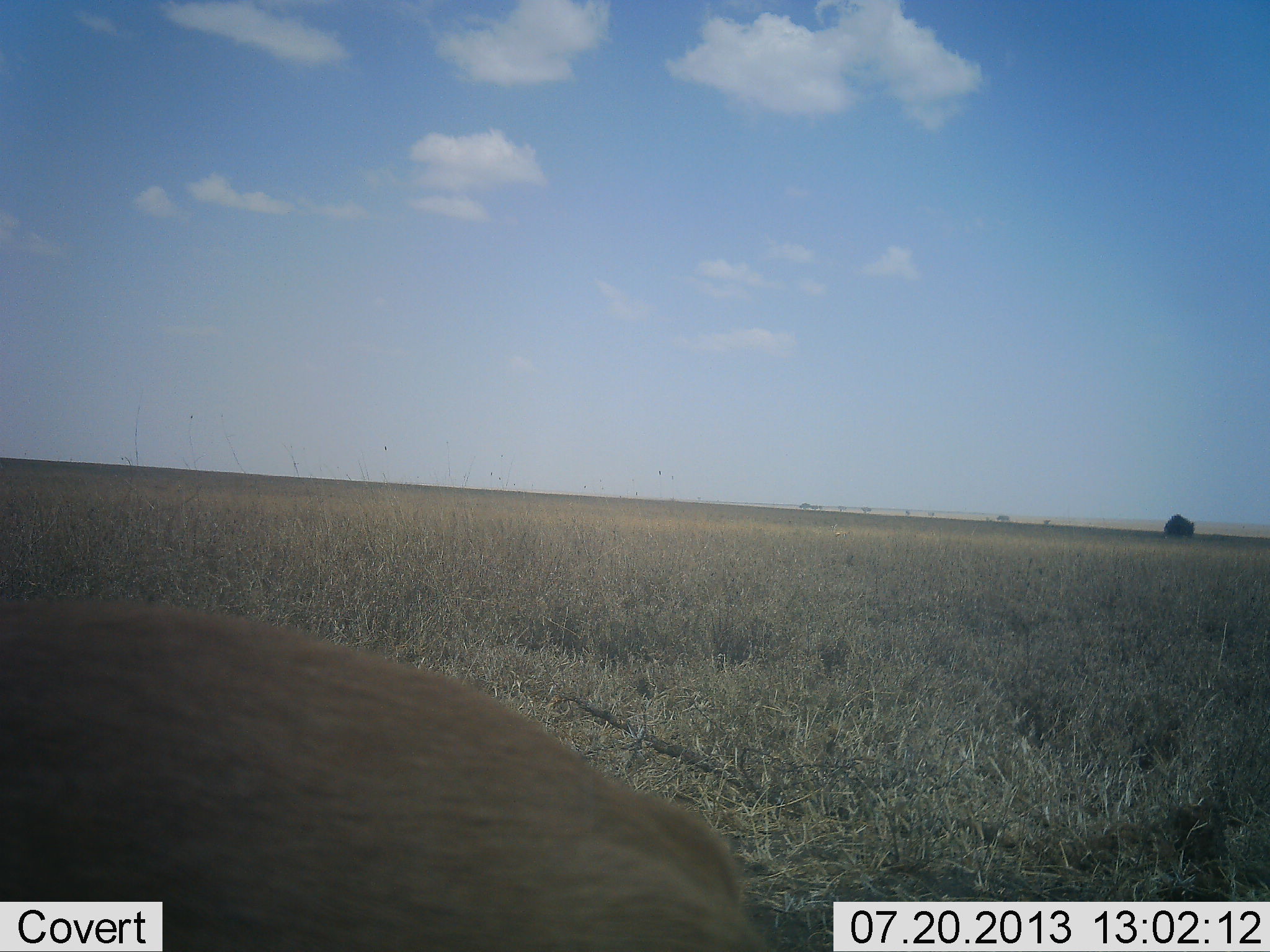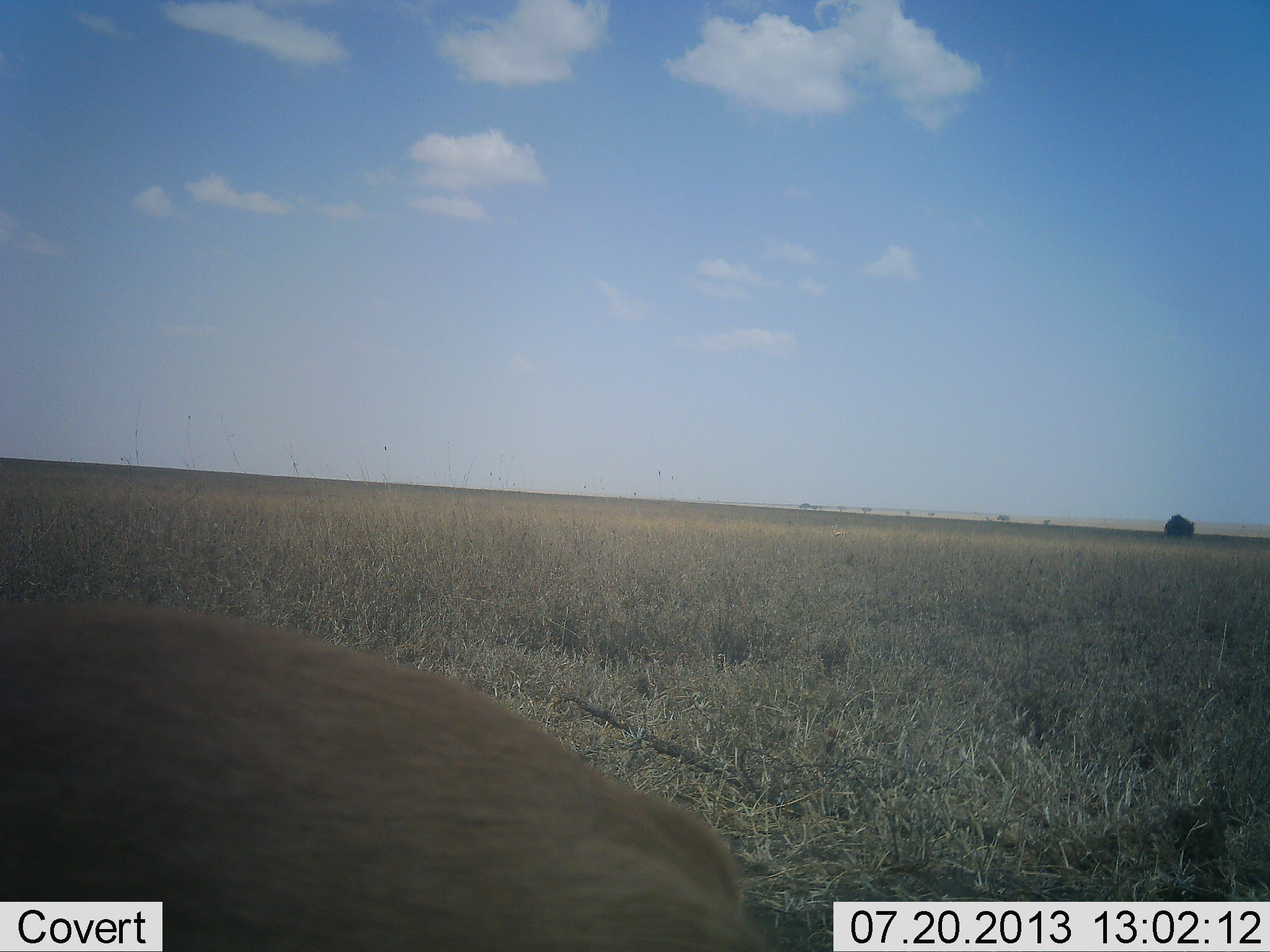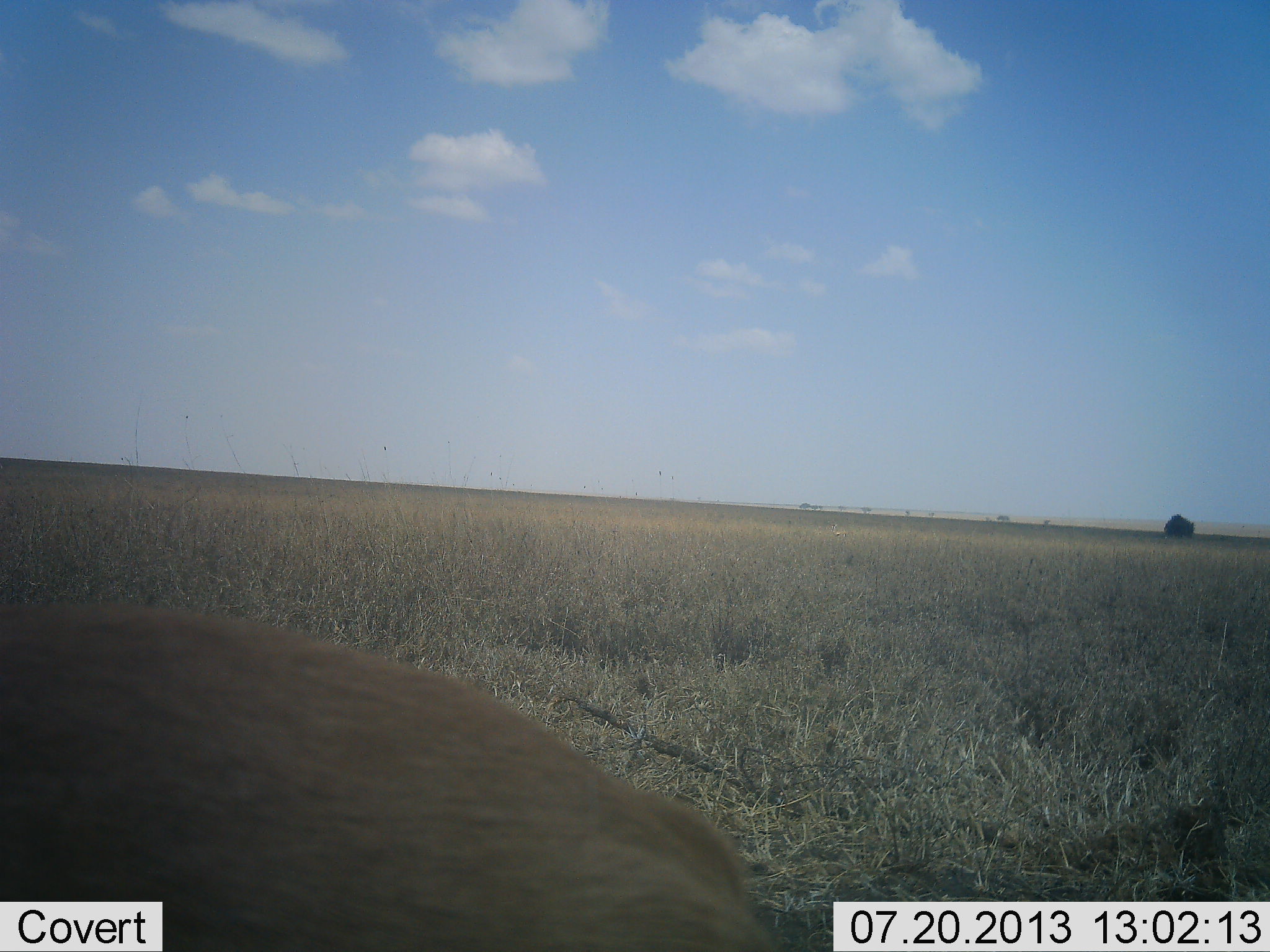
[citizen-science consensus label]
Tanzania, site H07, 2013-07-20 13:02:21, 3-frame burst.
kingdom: Animalia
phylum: Chordata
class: Mammalia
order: Artiodactyla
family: Bovidae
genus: Eudorcas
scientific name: Eudorcas thomsonii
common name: thomson's gazelle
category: gazellethomsons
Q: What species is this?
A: Gazellethomsons (thomson's gazelle) (Eudorcas thomsonii).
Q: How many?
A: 1.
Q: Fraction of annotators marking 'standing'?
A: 62%.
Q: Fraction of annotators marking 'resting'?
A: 0%.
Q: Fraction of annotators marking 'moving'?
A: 0%.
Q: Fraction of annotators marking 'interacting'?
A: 0%.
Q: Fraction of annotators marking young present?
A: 0%.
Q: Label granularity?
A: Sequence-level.